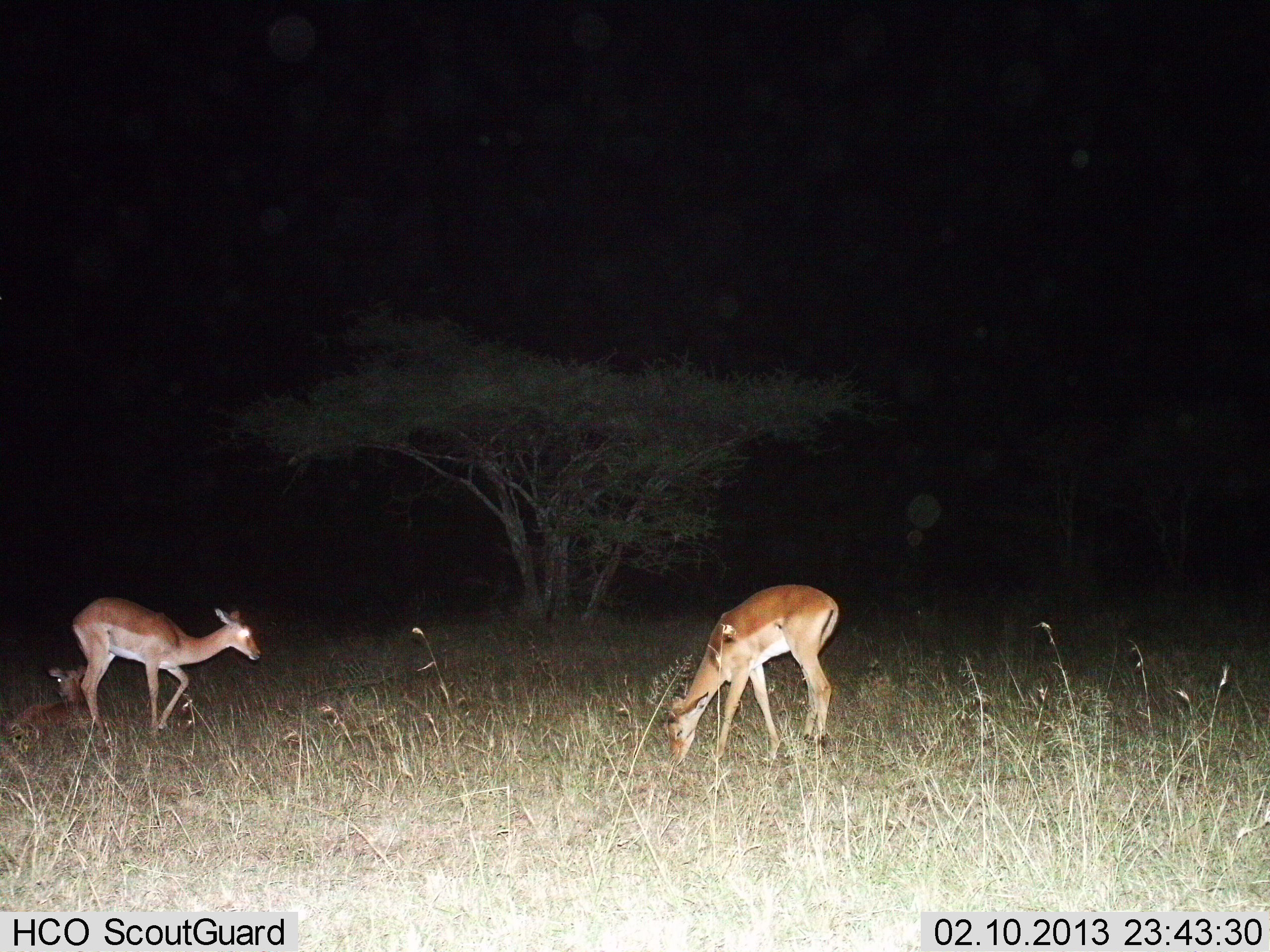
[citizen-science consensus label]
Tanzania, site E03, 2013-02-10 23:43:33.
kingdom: Animalia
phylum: Chordata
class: Mammalia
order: Artiodactyla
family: Bovidae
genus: Aepyceros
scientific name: Aepyceros melampus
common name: impala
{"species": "impala (Aepyceros melampus)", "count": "3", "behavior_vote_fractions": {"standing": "21%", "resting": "64%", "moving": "29%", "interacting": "0%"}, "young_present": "21%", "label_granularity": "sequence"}